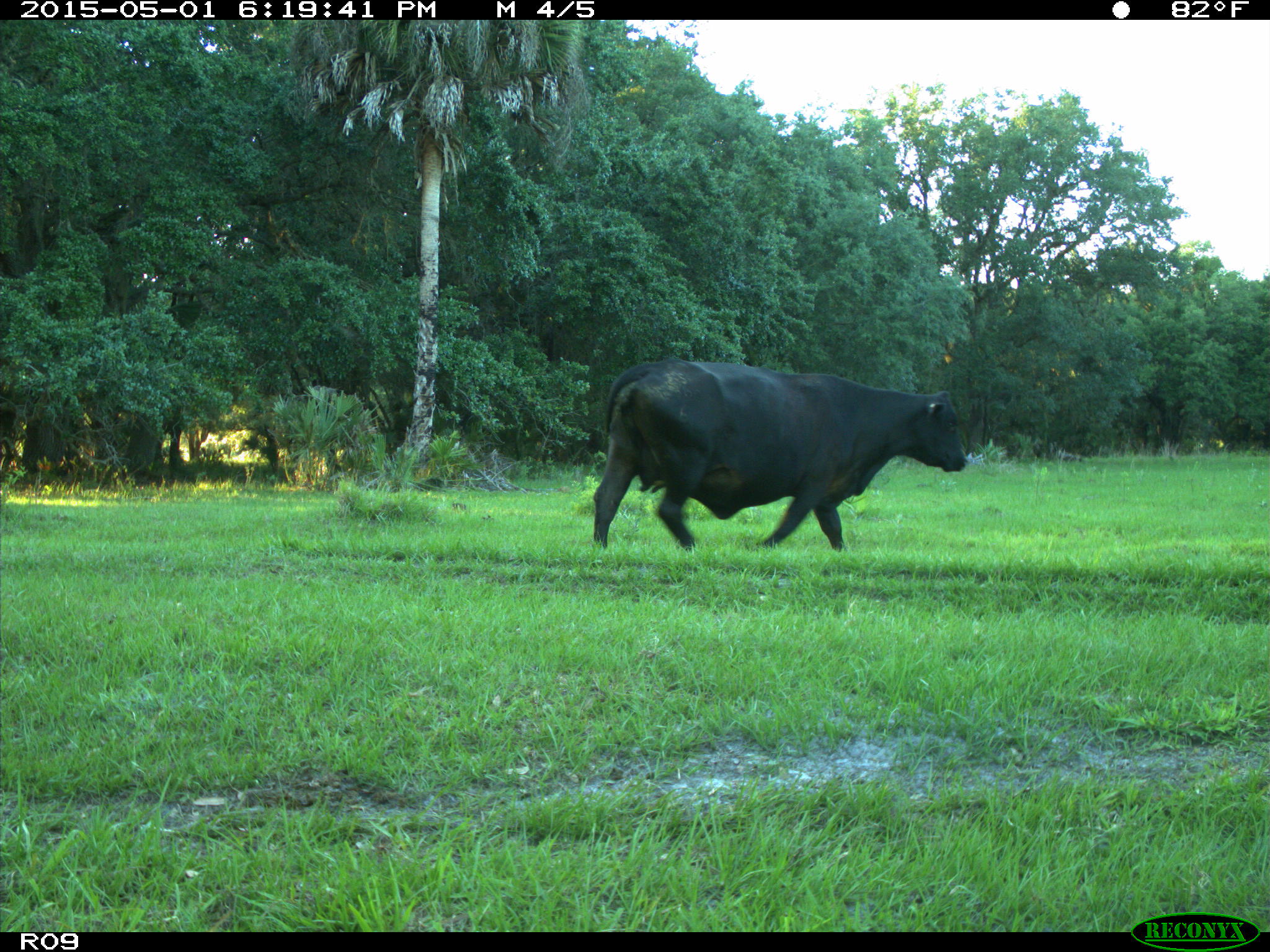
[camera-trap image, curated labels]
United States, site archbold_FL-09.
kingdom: Animalia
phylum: Chordata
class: Mammalia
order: Artiodactyla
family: Bovidae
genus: Bos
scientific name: Bos taurus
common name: domestic cow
Bos taurus (domestic cow).